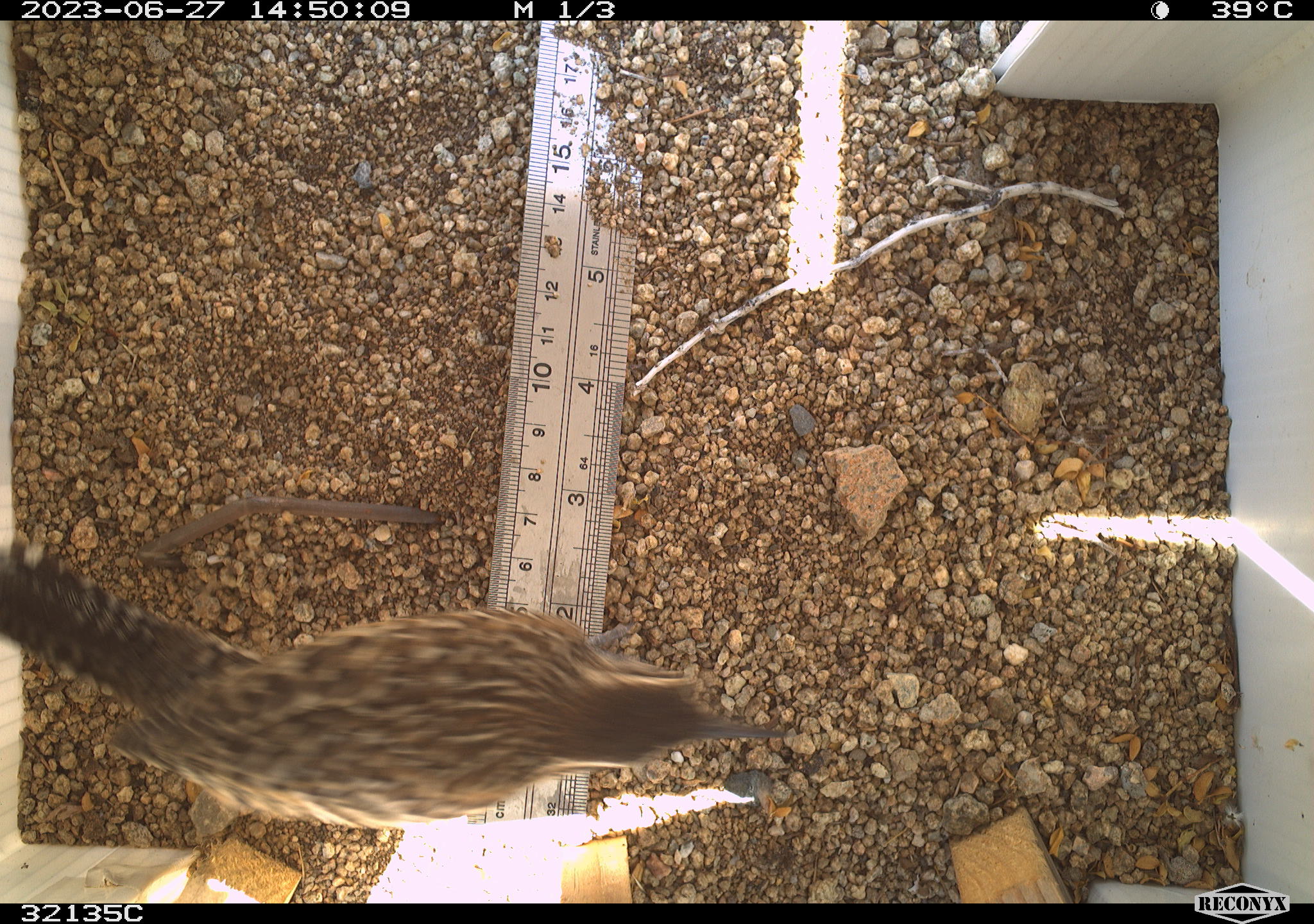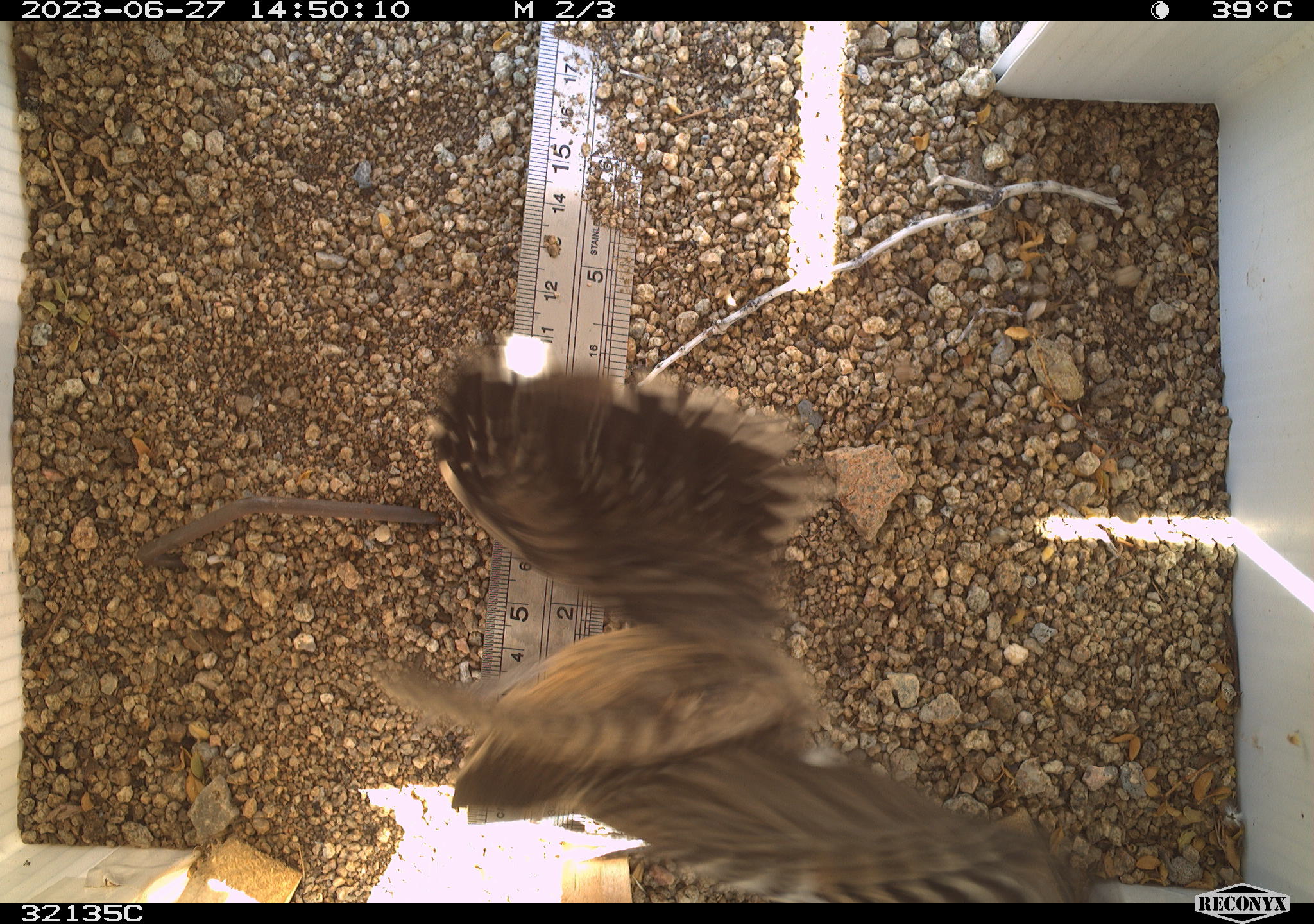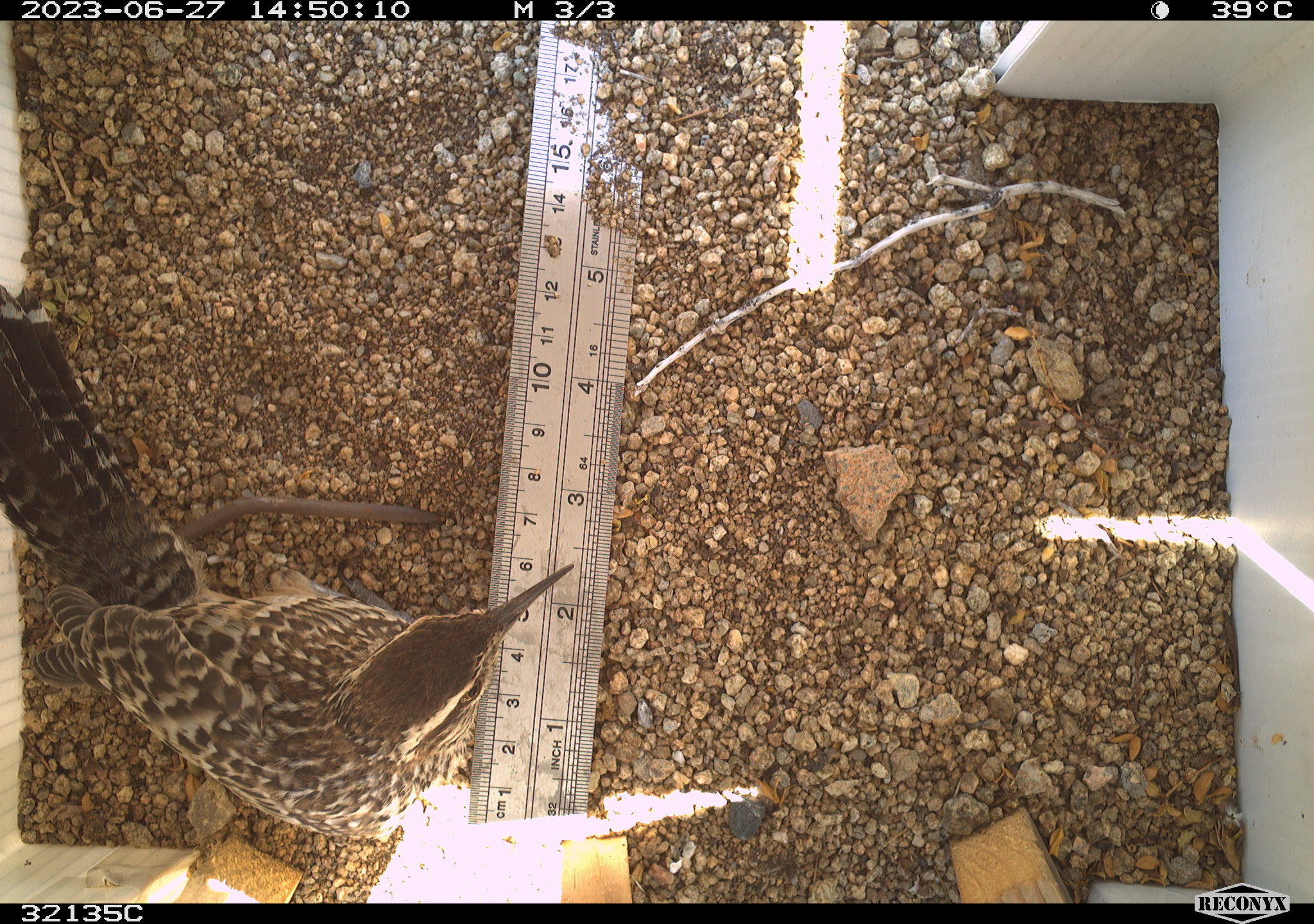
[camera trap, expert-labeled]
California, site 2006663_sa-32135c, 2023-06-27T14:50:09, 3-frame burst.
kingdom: Animalia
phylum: Chordata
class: Aves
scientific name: Aves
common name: bird